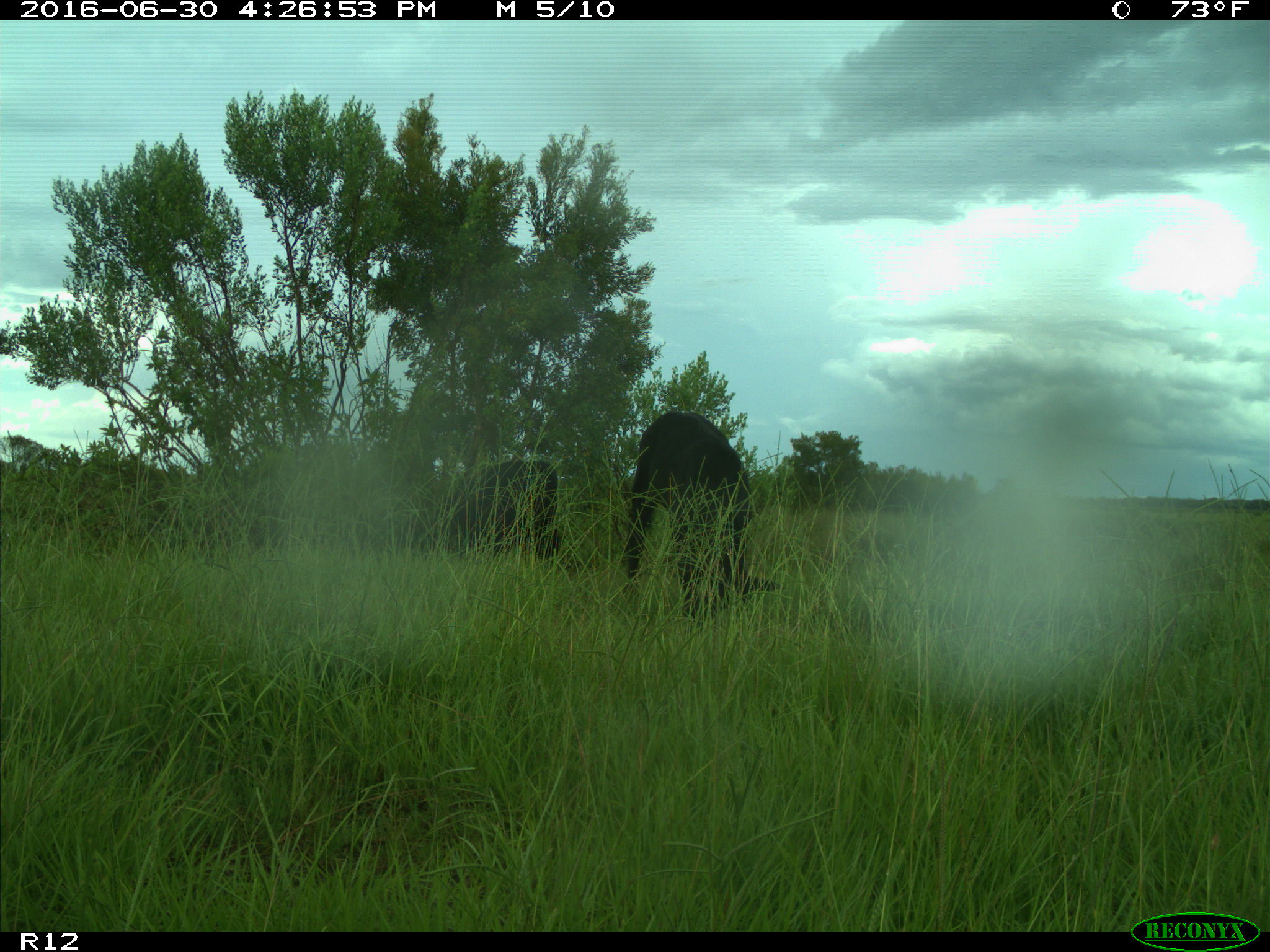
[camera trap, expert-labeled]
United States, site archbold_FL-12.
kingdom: Animalia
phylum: Chordata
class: Mammalia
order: Artiodactyla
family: Bovidae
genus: Bos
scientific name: Bos taurus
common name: domestic cow